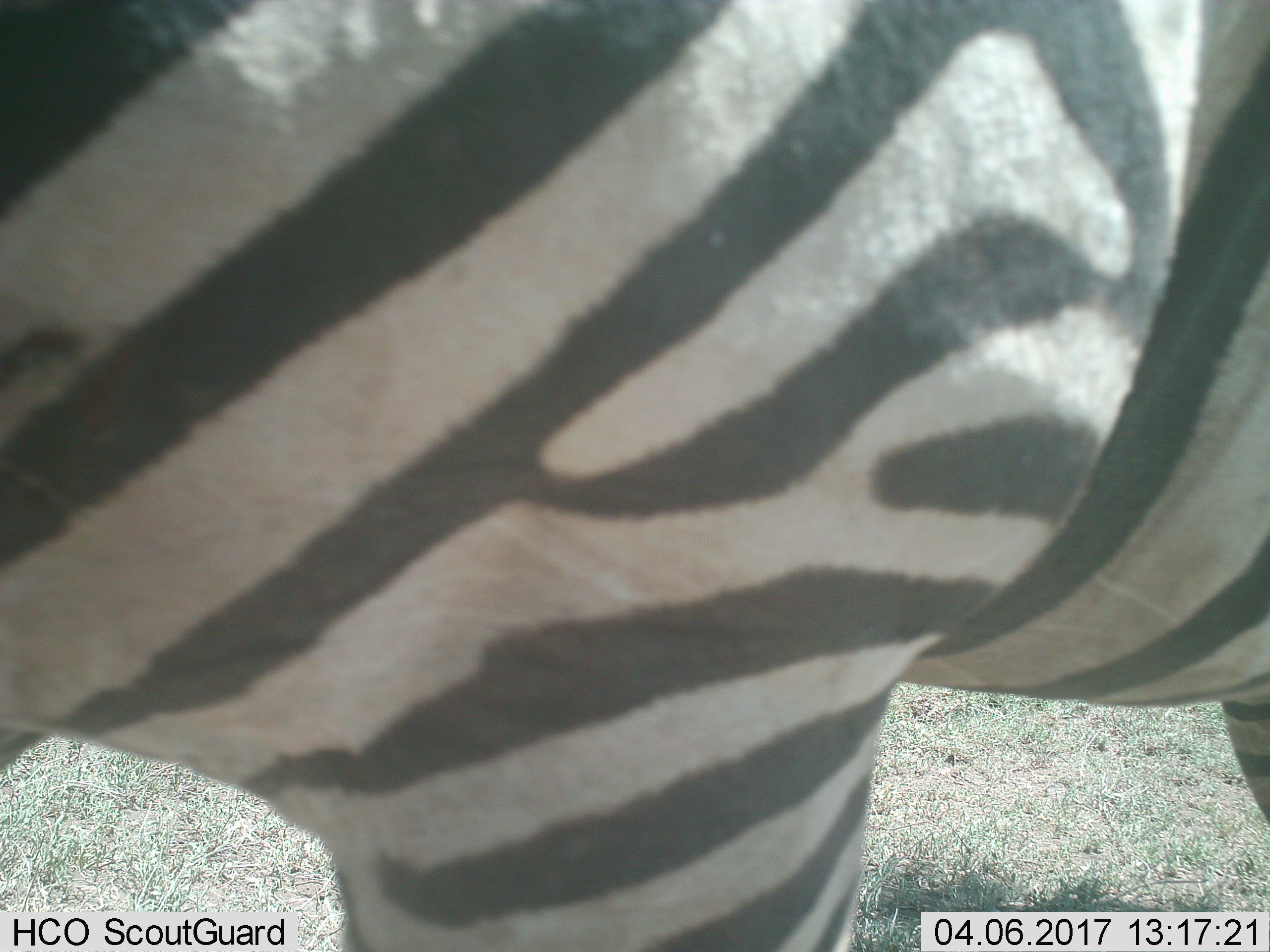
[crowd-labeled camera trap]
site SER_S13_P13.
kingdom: Animalia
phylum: Chordata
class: Mammalia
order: Perissodactyla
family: Equidae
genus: Equus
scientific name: Equus quagga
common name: plains zebra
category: zebraplains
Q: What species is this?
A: Zebraplains (plains zebra) (Equus quagga).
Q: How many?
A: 1.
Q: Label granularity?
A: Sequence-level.